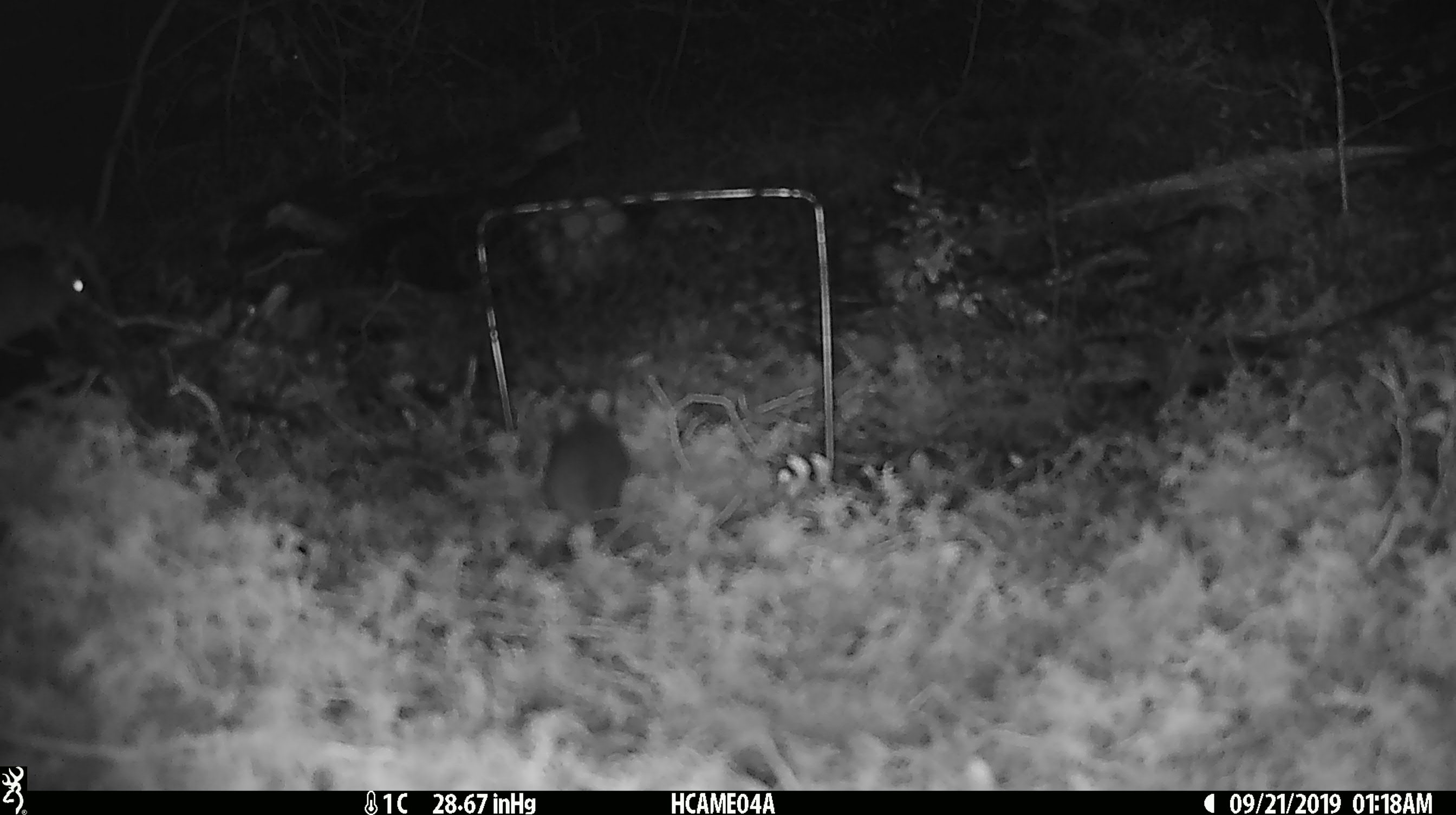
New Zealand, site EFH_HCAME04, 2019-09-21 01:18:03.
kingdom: Animalia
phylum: Chordata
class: Mammalia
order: Rodentia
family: Muridae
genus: Mus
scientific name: Mus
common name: mouse